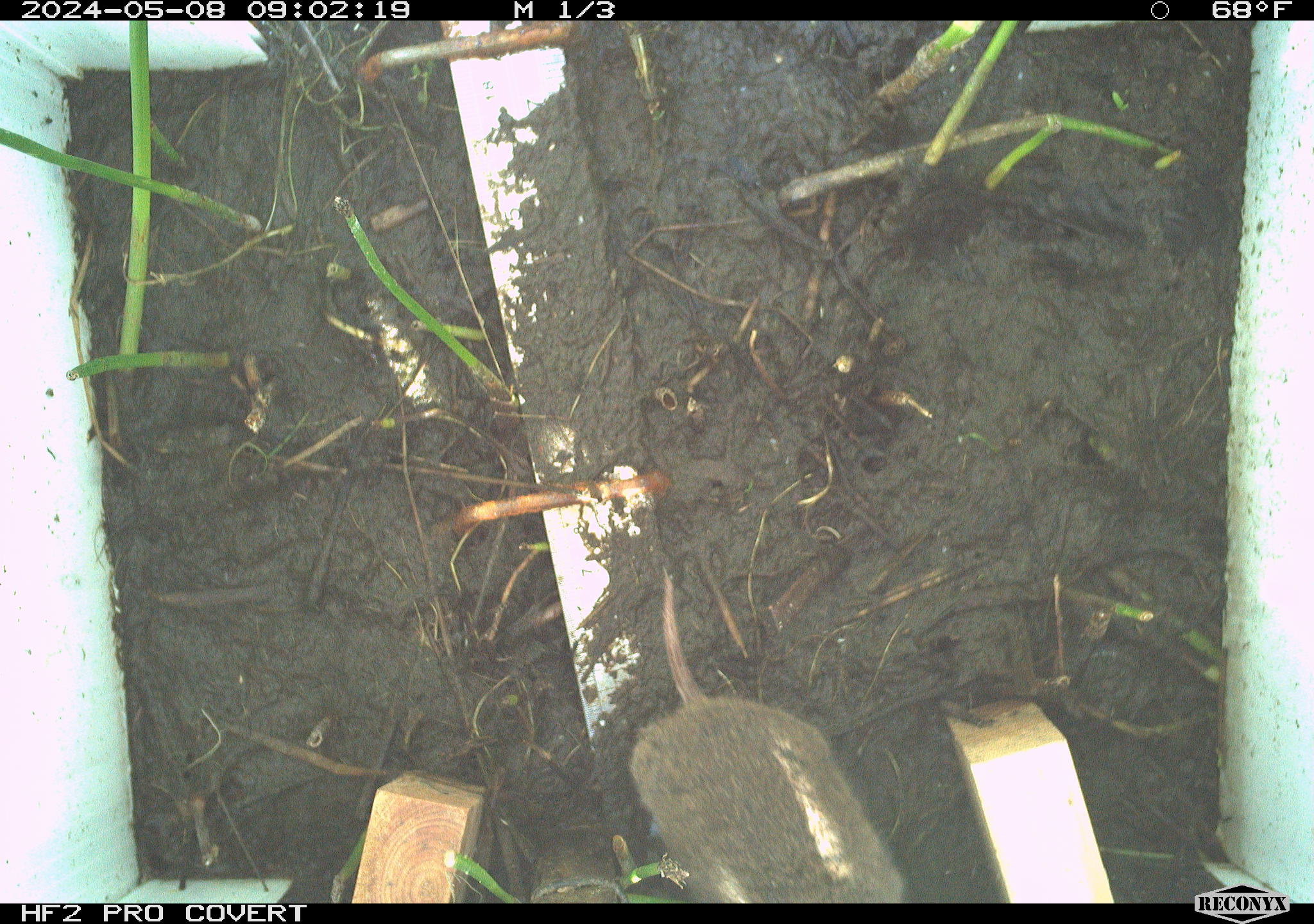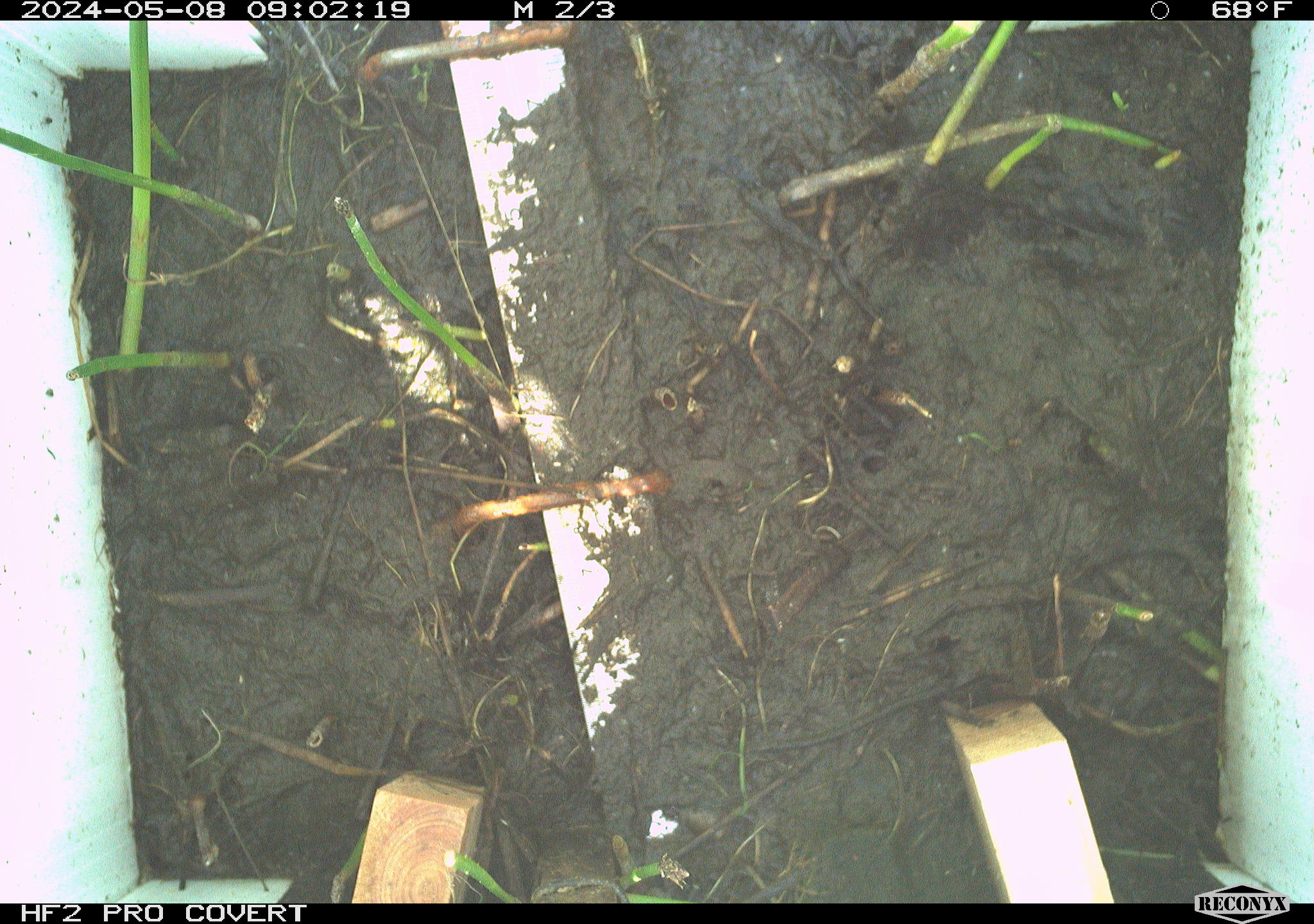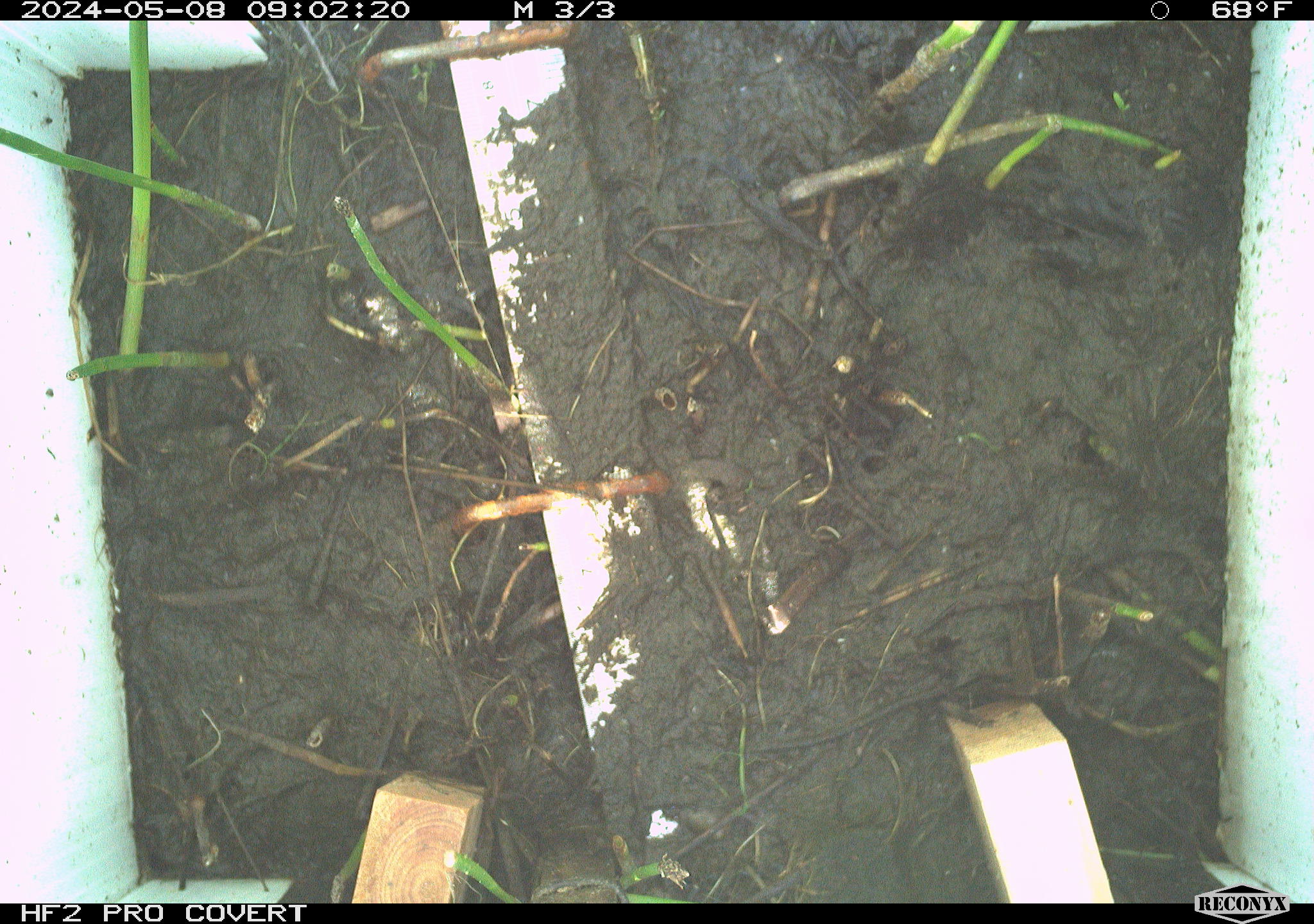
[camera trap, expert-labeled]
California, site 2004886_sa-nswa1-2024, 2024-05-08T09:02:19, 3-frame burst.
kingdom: Animalia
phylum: Chordata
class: Mammalia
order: Rodentia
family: Cricetidae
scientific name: Arvicolinae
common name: voles, lemmings, and muskrats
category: arvicolinae subfamily